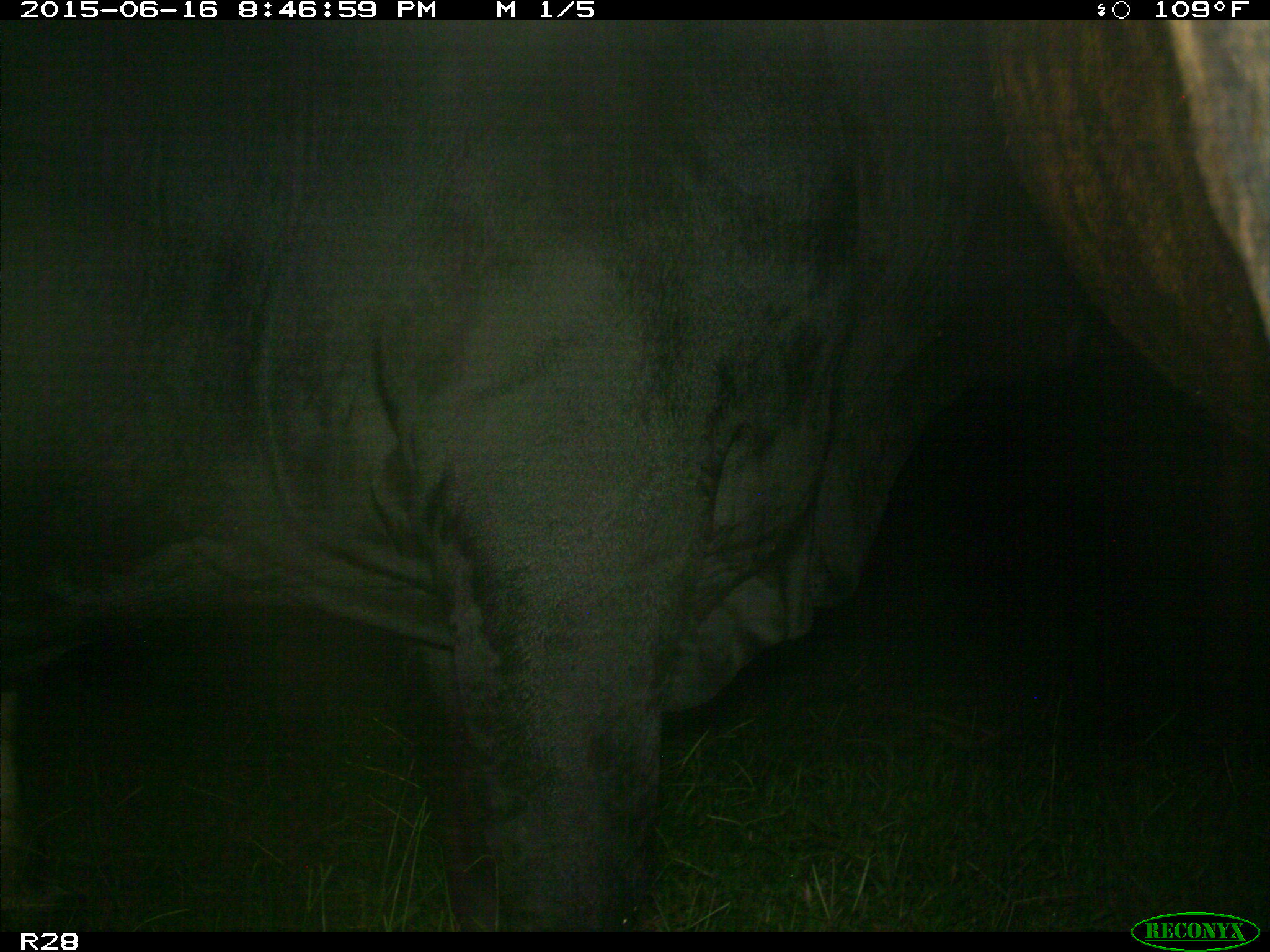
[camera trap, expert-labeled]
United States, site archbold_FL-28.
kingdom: Animalia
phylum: Chordata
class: Mammalia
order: Artiodactyla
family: Bovidae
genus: Bos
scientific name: Bos taurus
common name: domestic cow